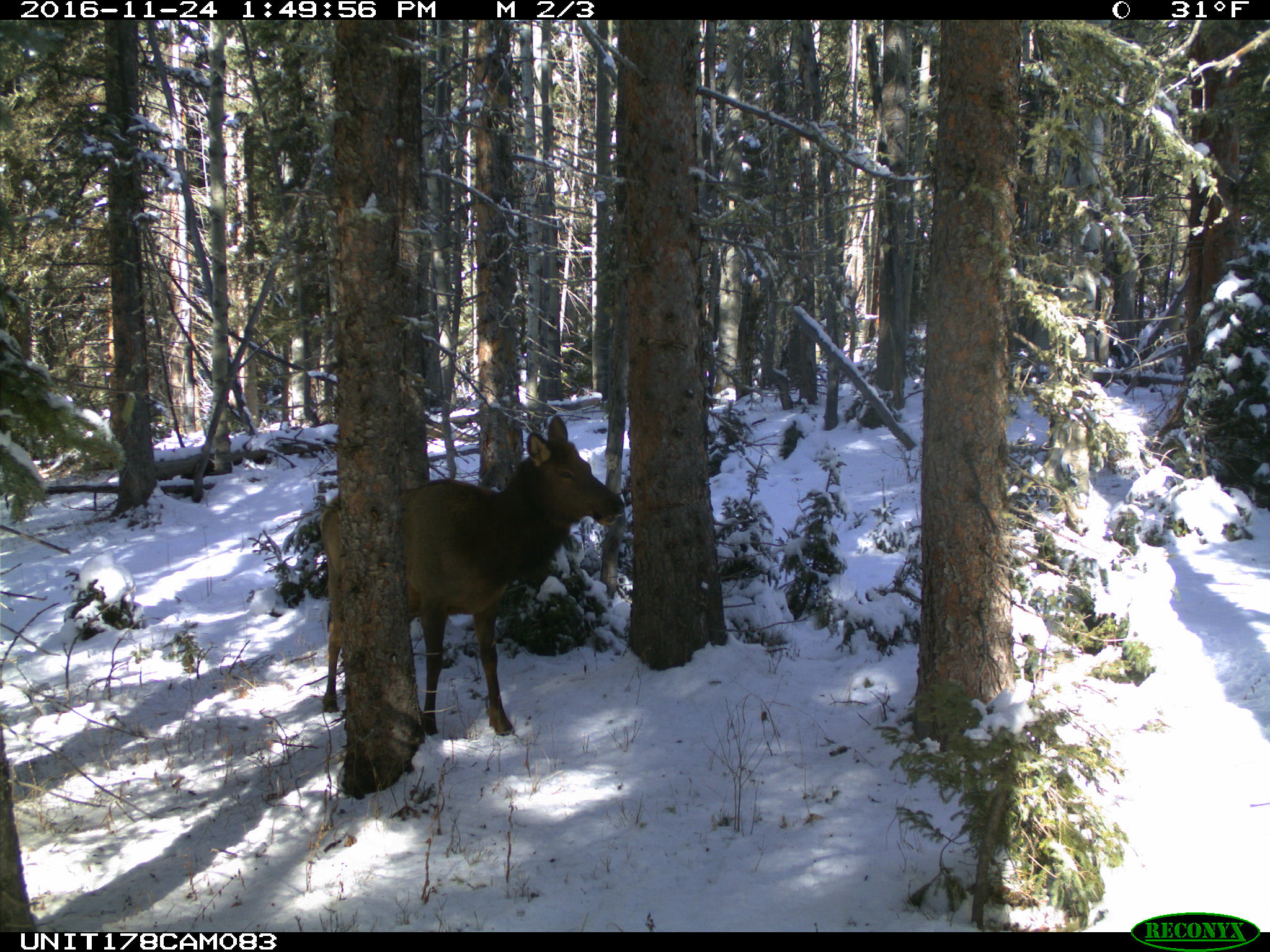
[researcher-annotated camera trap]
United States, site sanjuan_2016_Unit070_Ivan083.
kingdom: Animalia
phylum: Chordata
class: Mammalia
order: Artiodactyla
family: Cervidae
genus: Cervus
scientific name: Cervus elaphus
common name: red deer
Cervus elaphus (red deer).